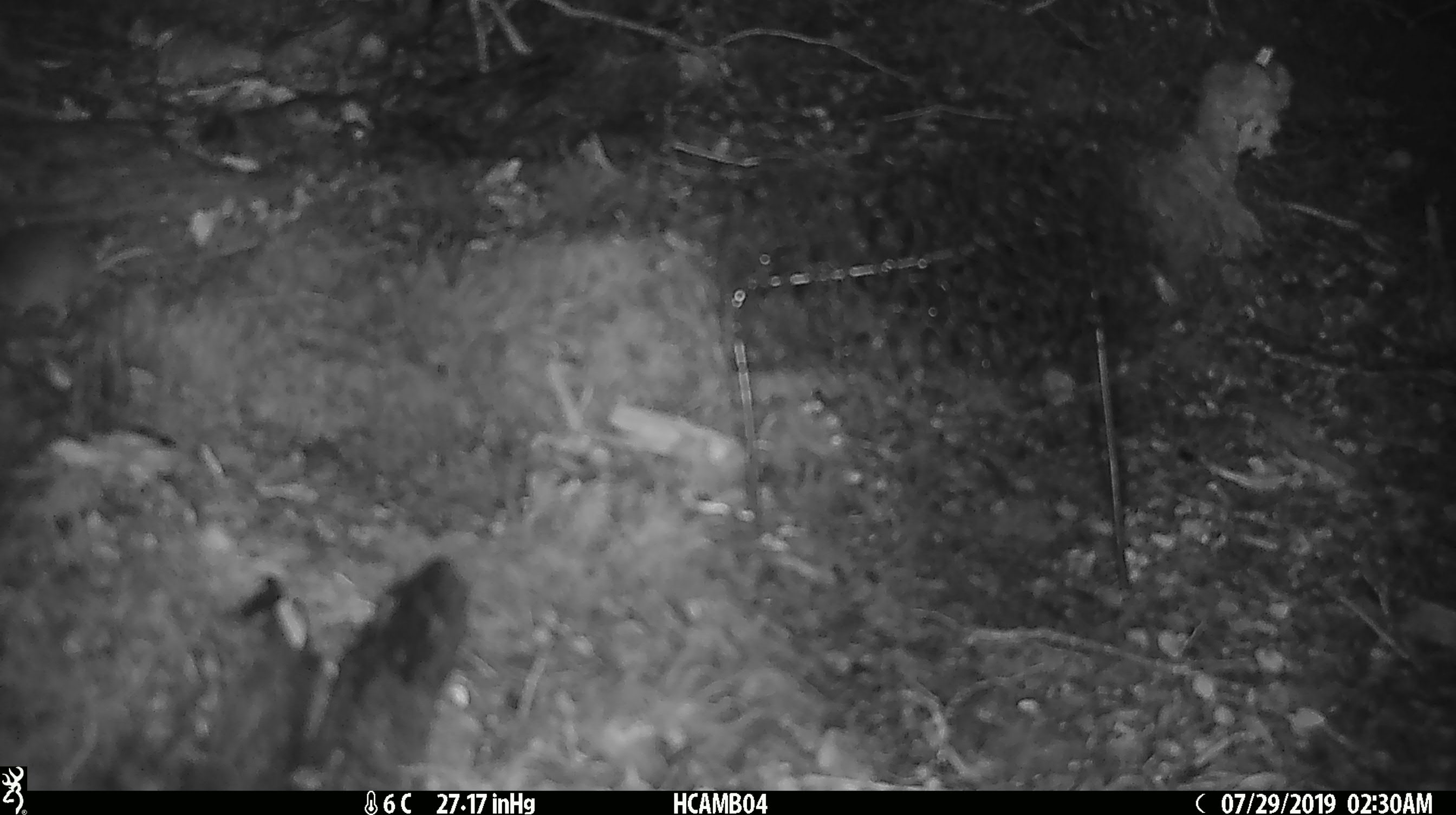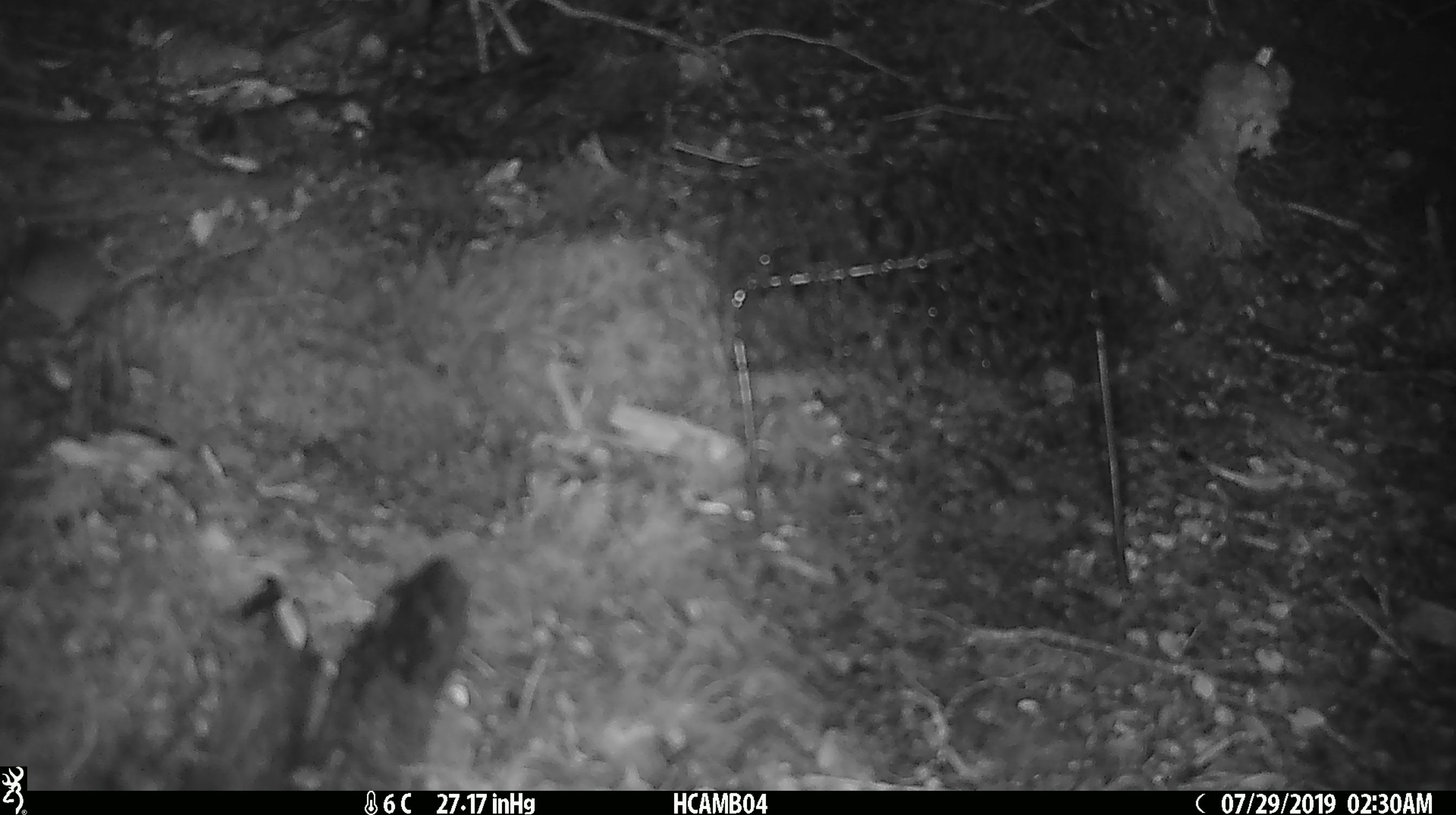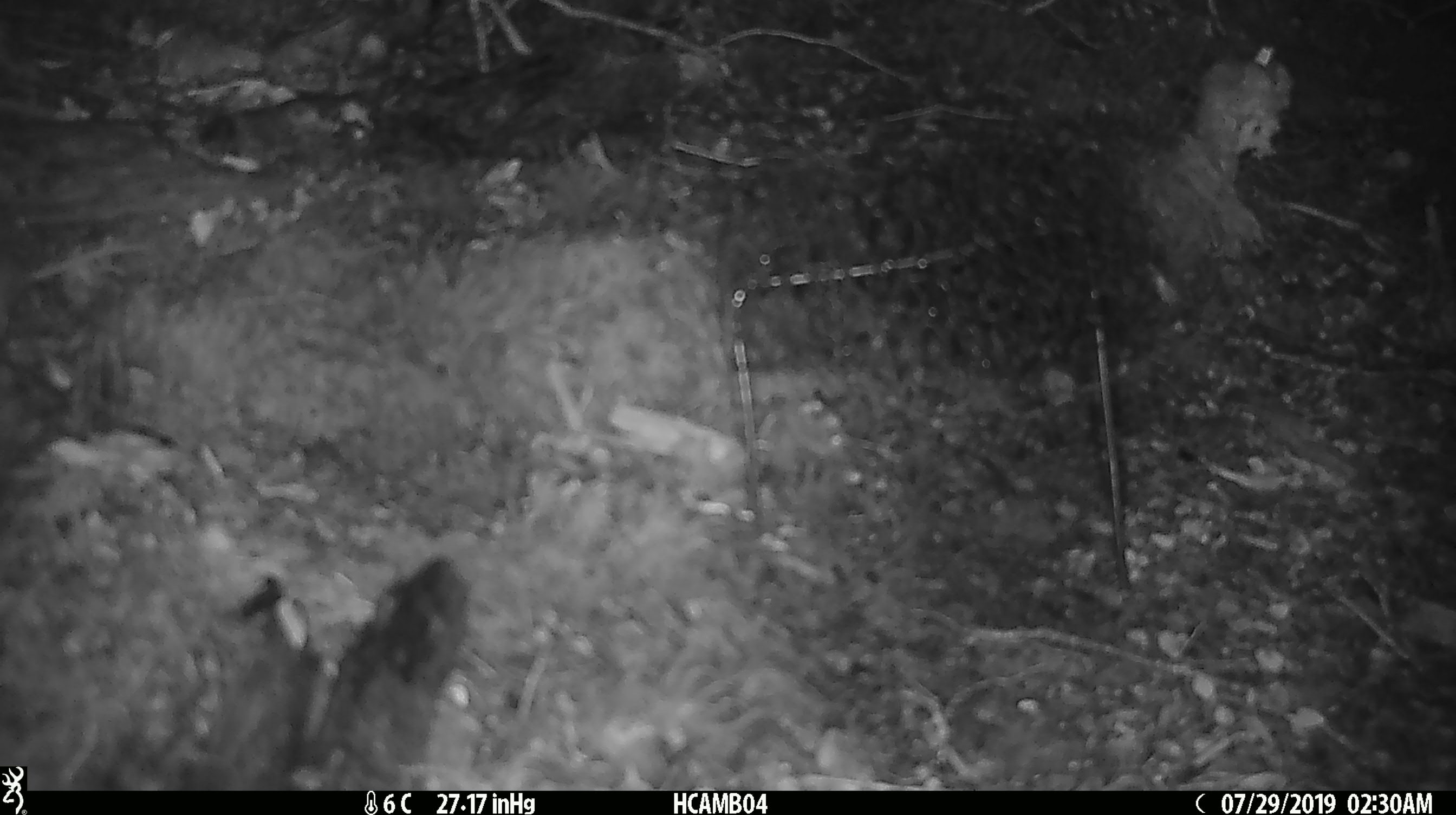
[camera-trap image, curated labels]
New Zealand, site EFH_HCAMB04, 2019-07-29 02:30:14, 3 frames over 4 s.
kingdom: Animalia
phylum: Chordata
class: Mammalia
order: Rodentia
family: Muridae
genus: Mus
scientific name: Mus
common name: mouse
Mouse (Mus).